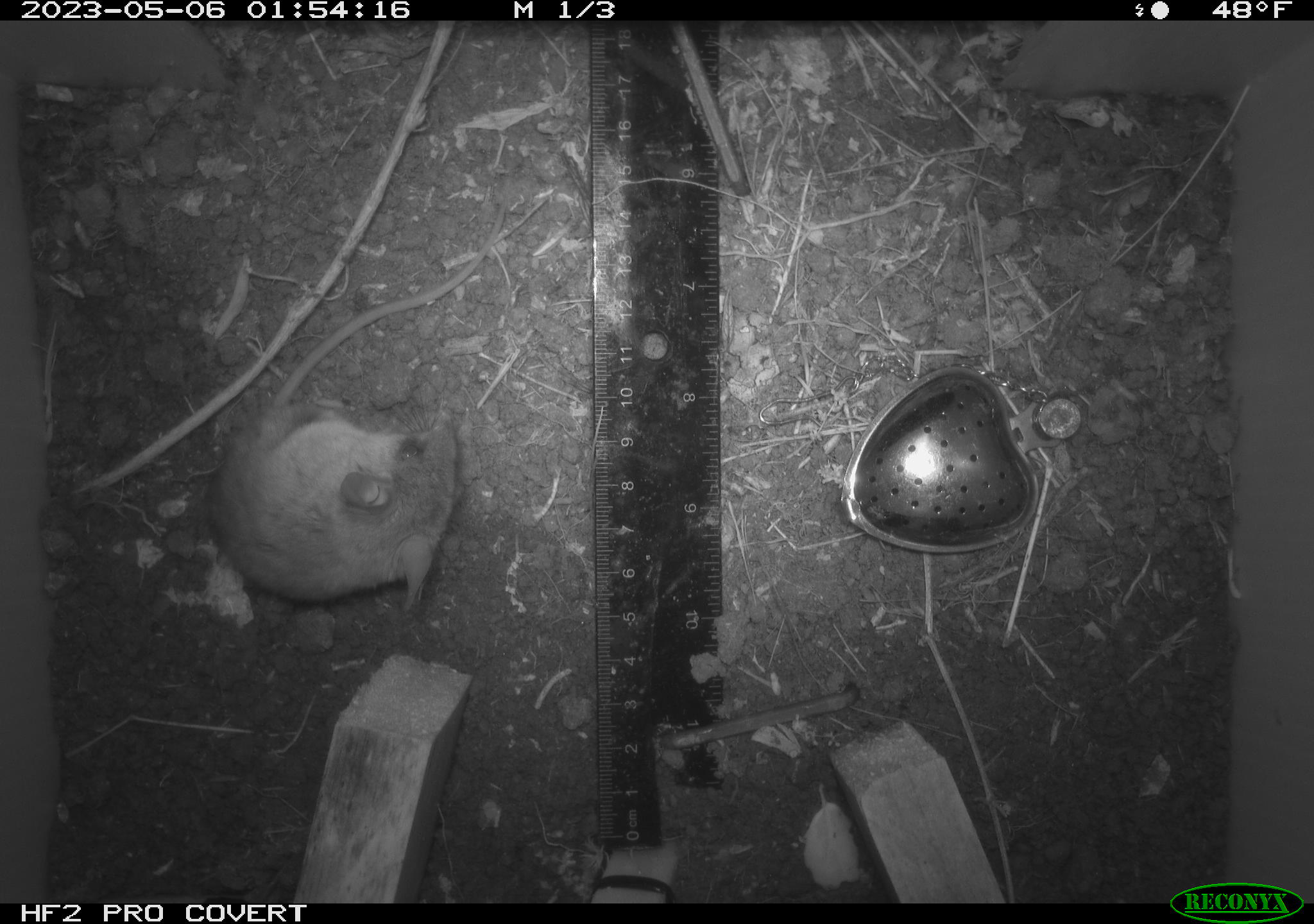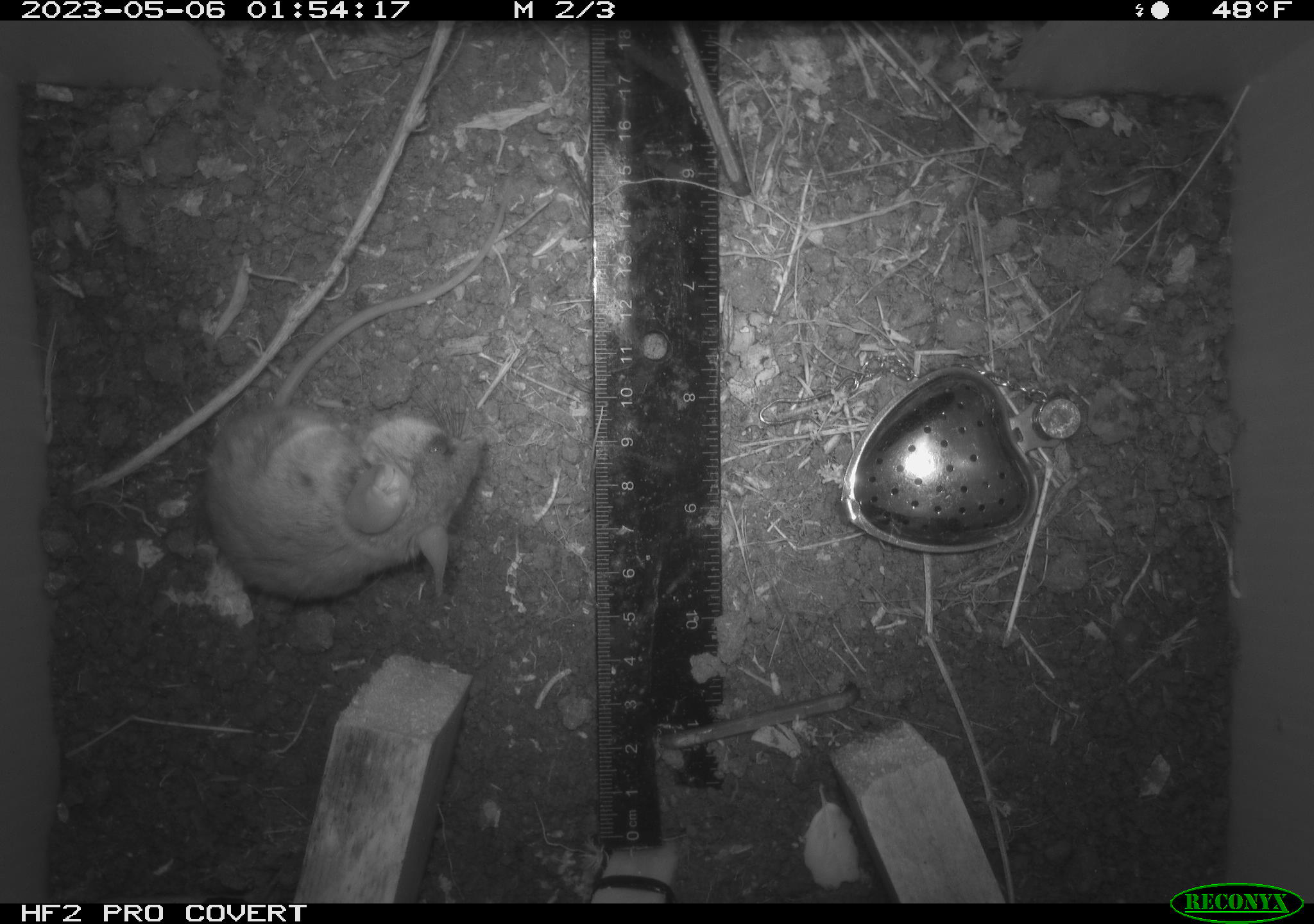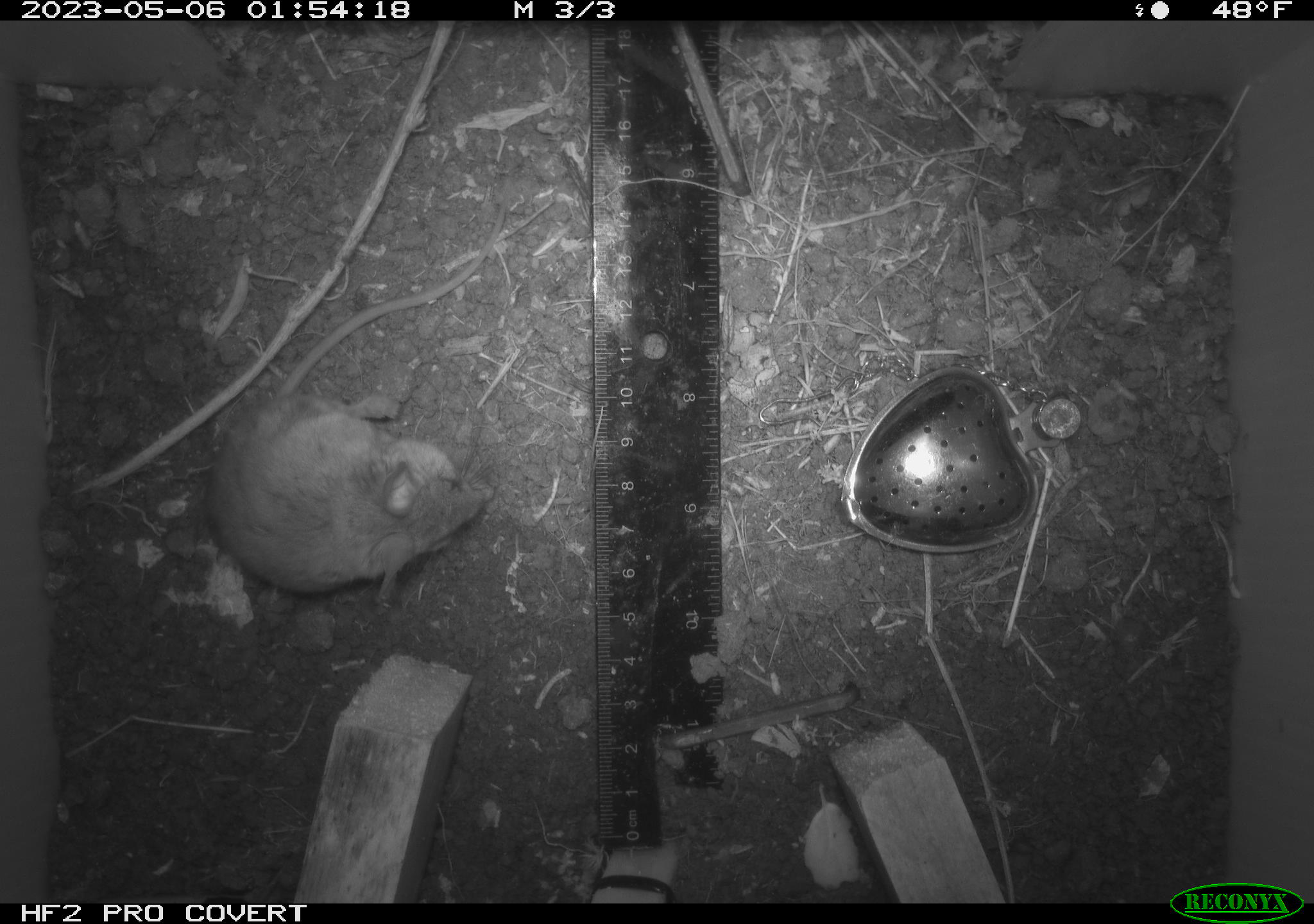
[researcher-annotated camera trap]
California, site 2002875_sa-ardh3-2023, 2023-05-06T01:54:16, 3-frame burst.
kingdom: Animalia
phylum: Chordata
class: Mammalia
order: Rodentia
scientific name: Rodentia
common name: mouse species